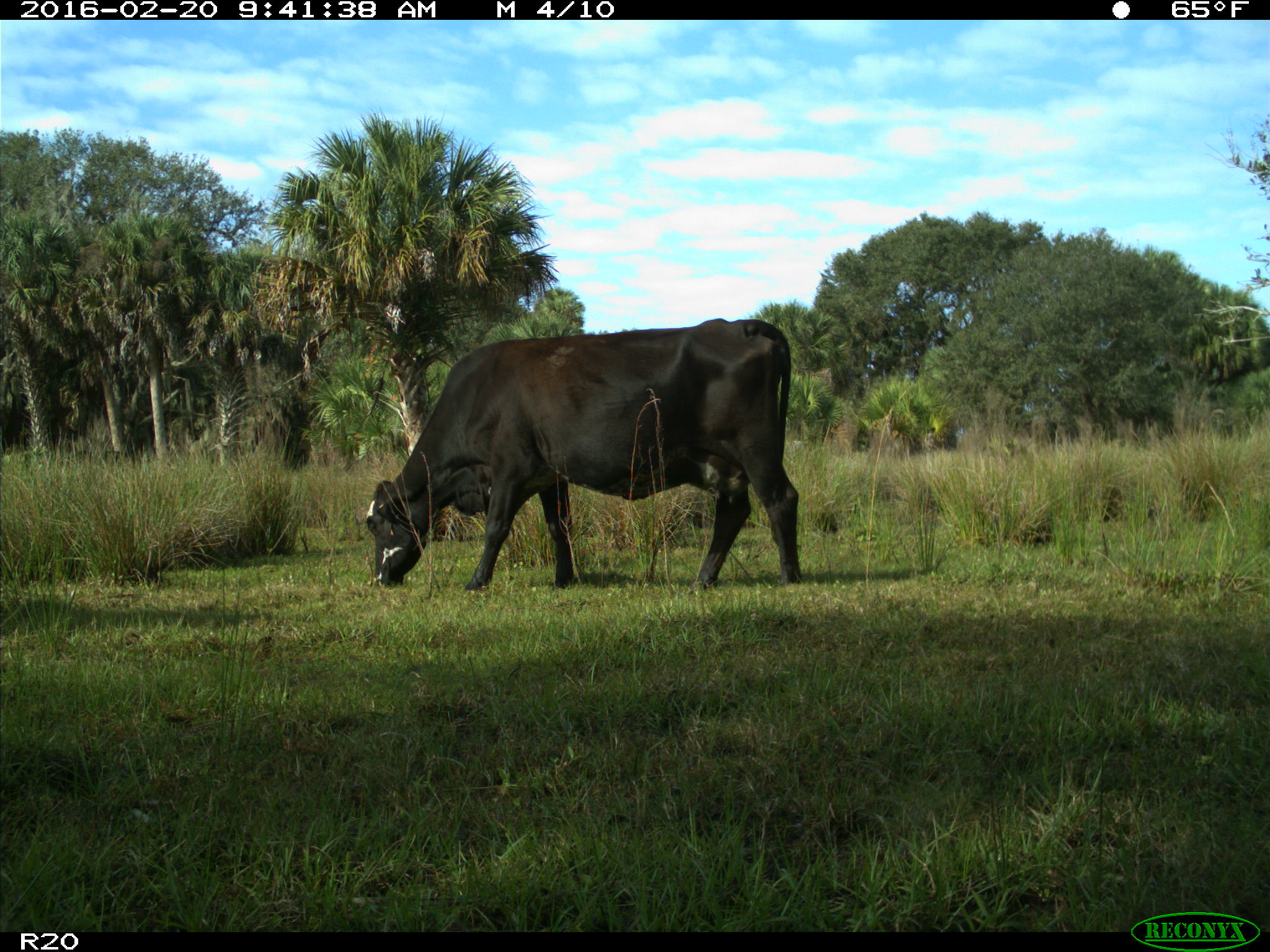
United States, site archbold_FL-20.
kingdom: Animalia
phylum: Chordata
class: Mammalia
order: Artiodactyla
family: Bovidae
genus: Bos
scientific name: Bos taurus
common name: domestic cow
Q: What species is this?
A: Bos taurus (domestic cow).